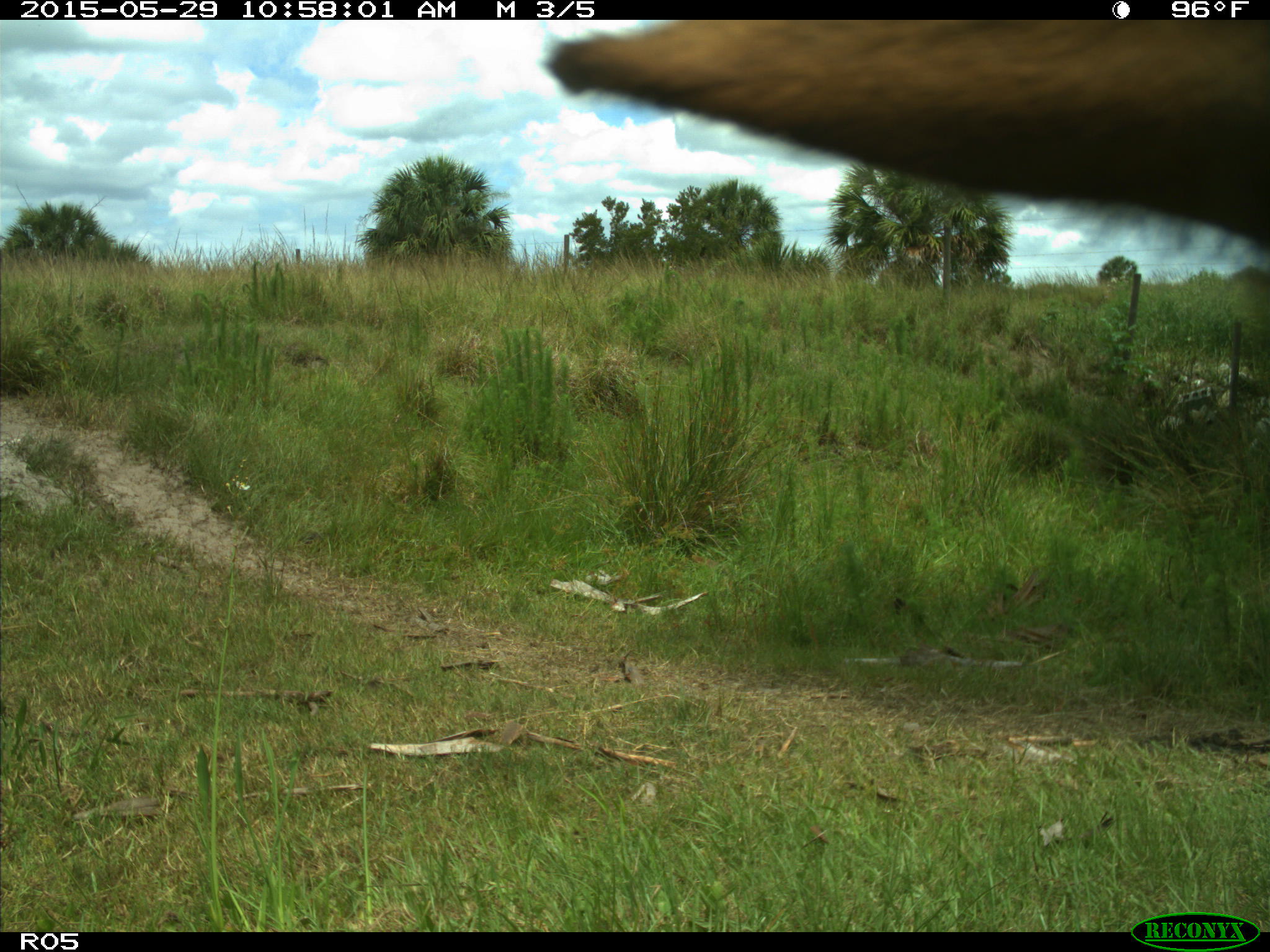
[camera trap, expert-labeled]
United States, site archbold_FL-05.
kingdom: Animalia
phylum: Chordata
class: Mammalia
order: Artiodactyla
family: Bovidae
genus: Bos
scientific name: Bos taurus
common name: domestic cow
Bos taurus (domestic cow).